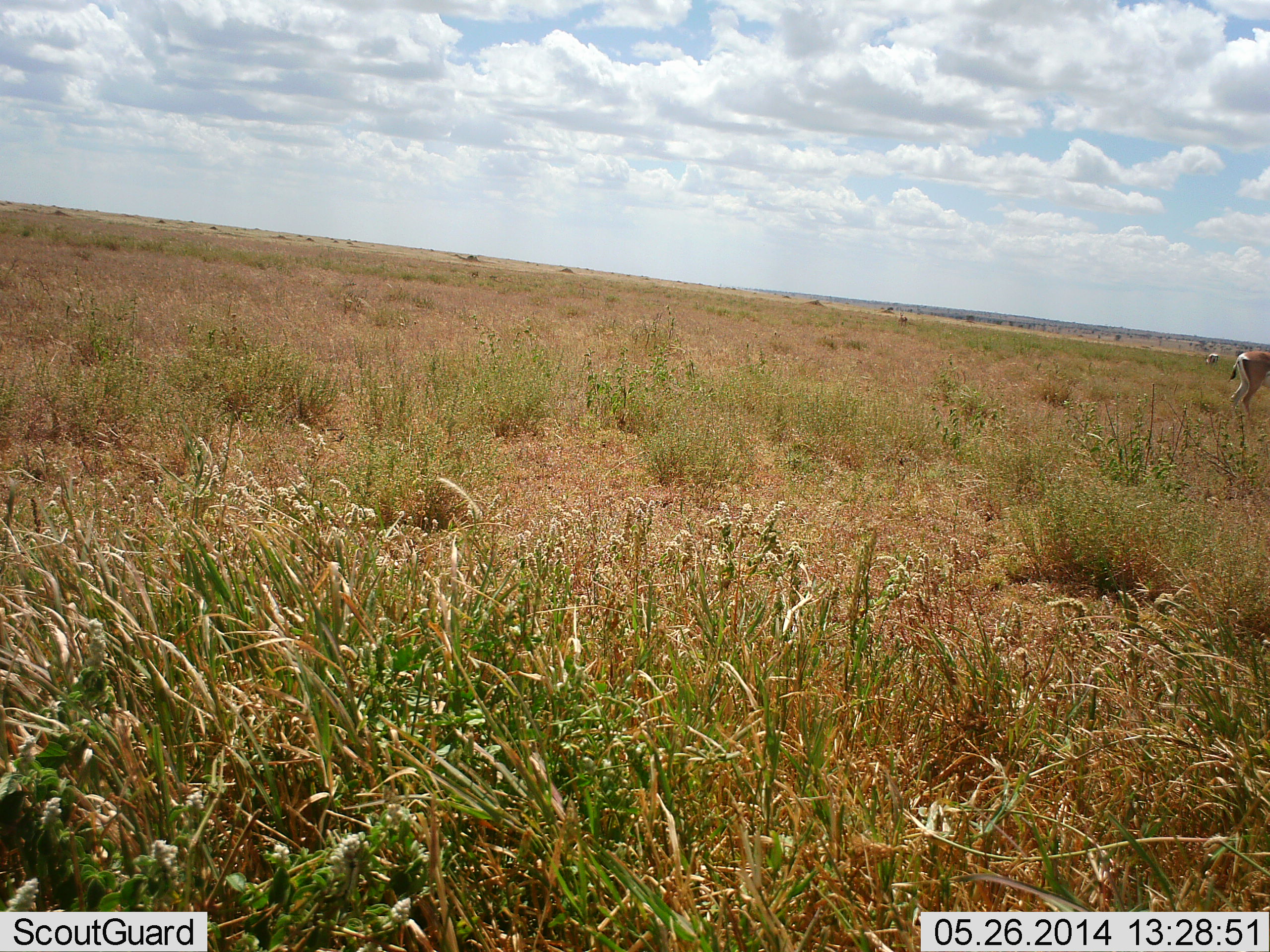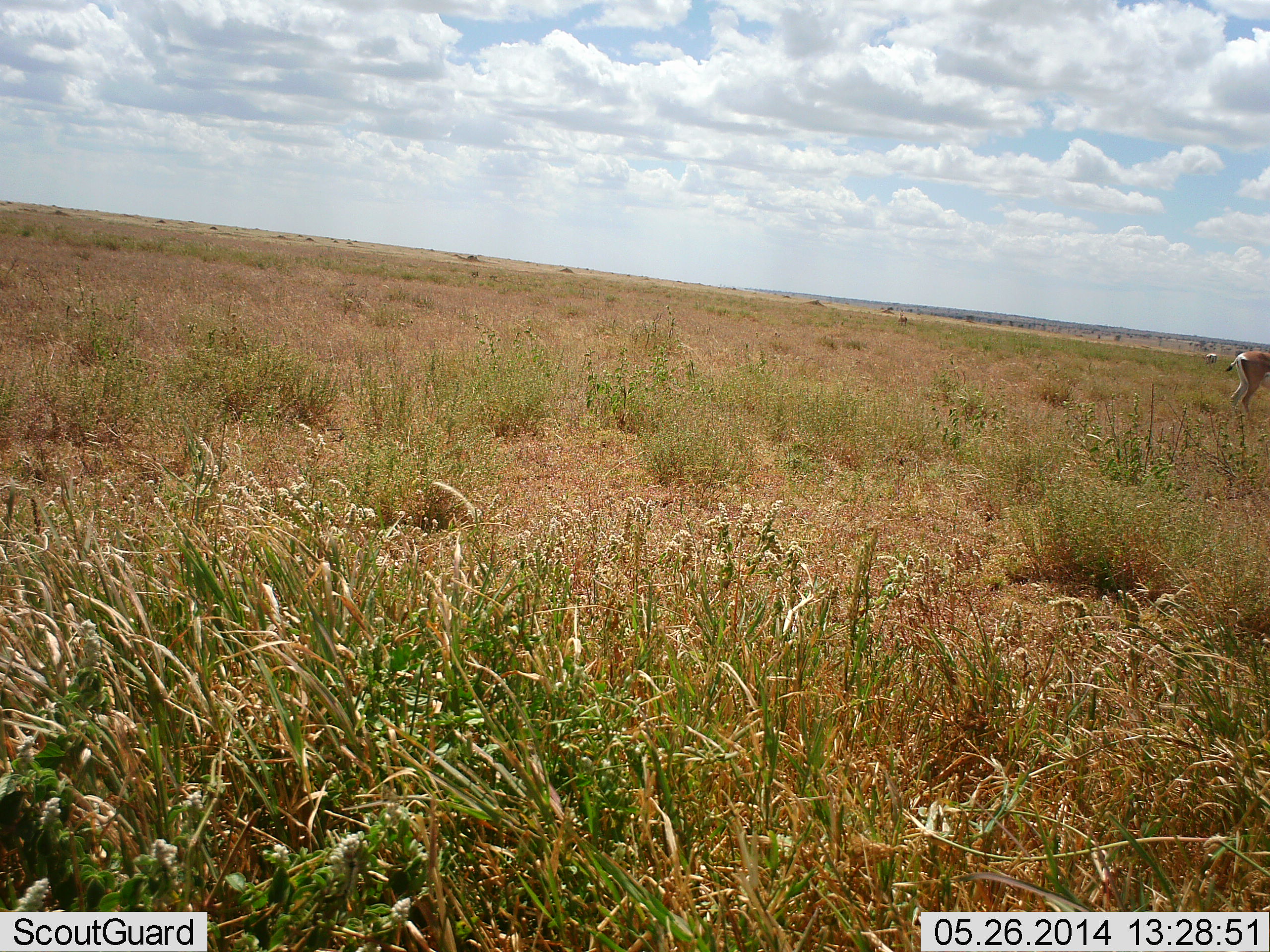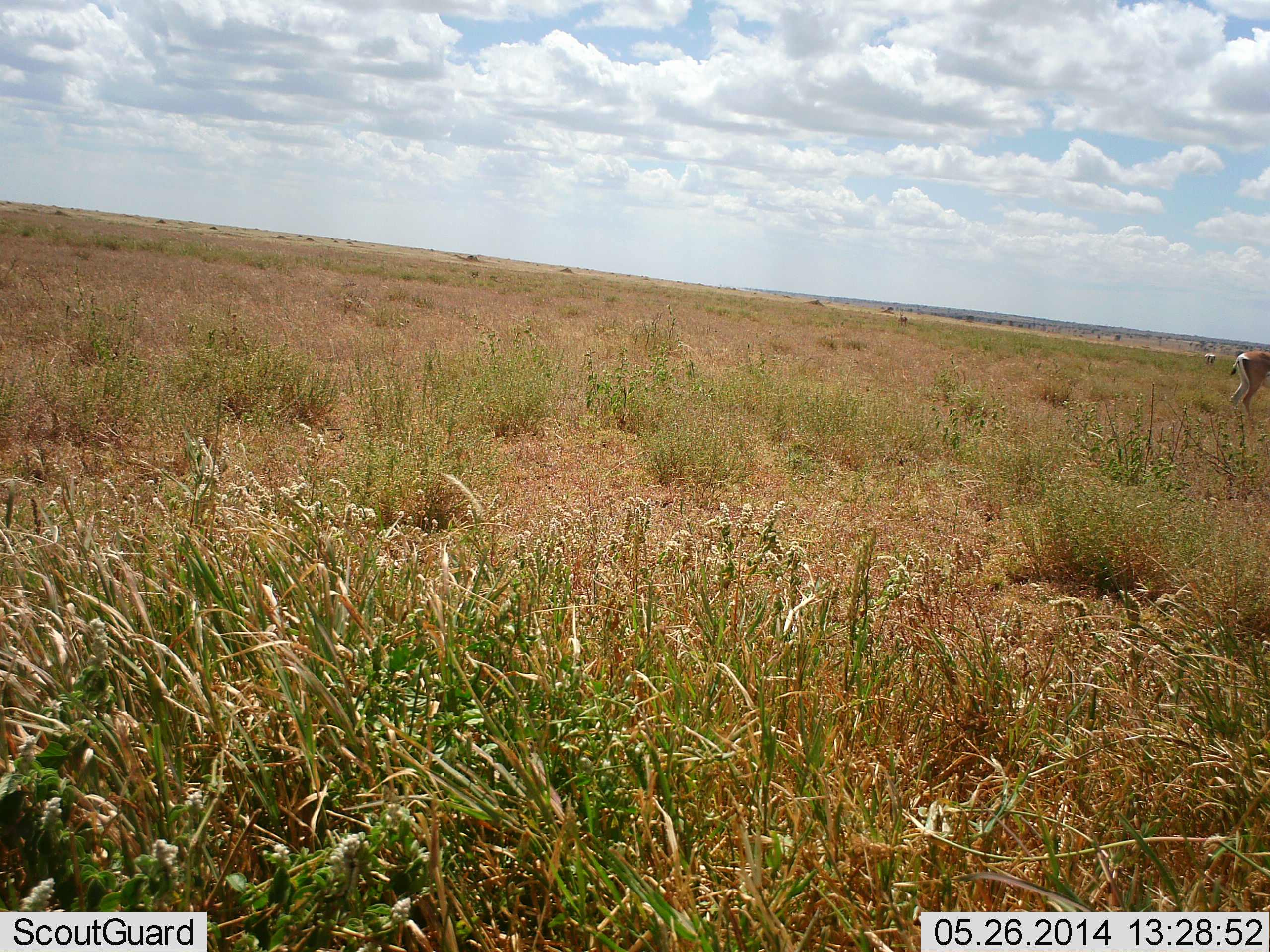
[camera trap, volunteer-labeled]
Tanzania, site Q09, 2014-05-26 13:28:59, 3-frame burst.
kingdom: Animalia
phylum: Chordata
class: Mammalia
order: Artiodactyla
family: Bovidae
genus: Nanger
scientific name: Nanger granti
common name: grant's gazelle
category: gazellegrants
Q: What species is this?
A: Gazellegrants (grant's gazelle) (Nanger granti).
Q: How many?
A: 1.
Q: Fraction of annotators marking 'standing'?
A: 100%.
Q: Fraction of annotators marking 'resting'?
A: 0%.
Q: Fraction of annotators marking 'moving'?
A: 0%.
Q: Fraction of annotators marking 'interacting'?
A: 0%.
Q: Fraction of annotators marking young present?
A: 0%.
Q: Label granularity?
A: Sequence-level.